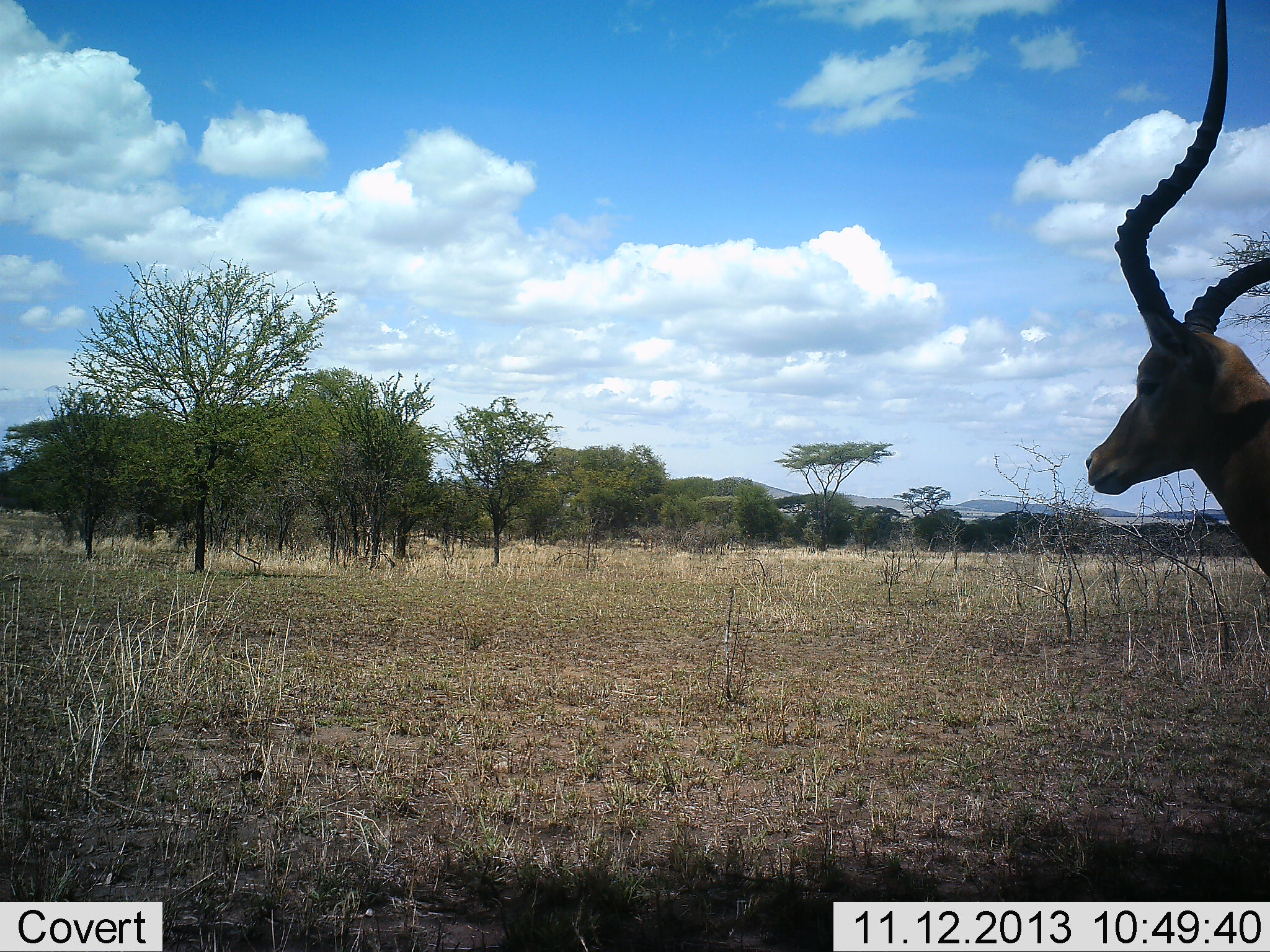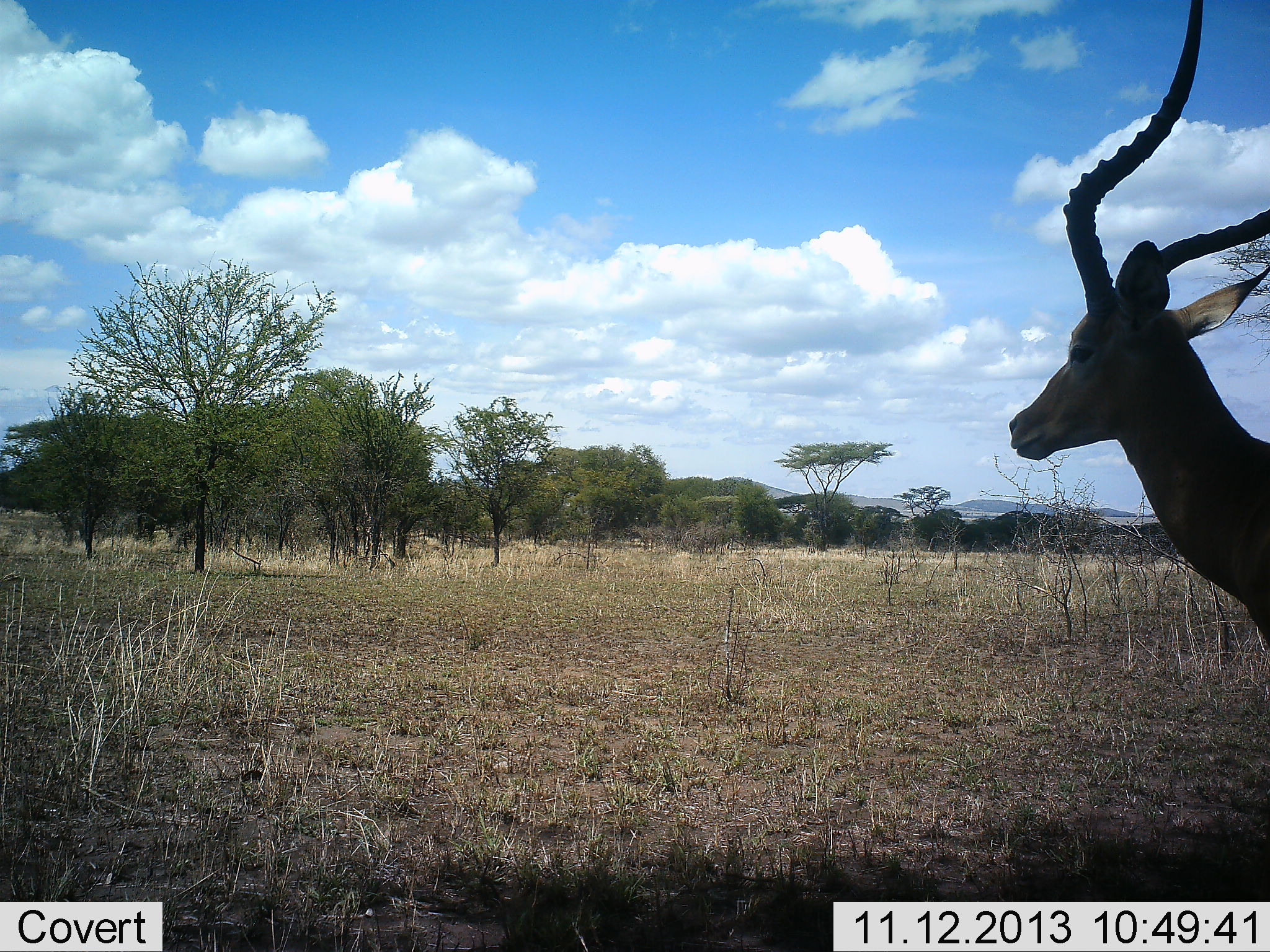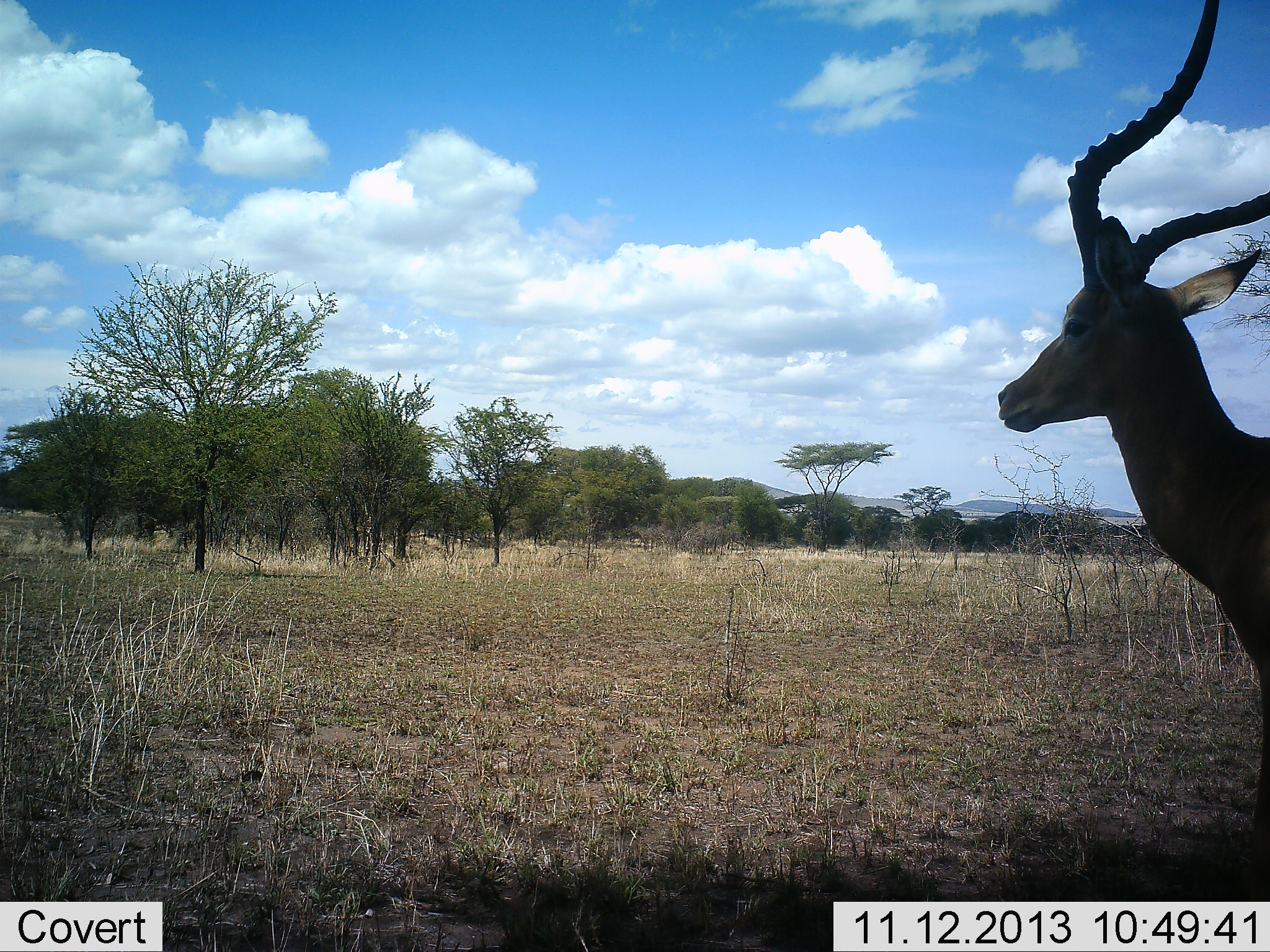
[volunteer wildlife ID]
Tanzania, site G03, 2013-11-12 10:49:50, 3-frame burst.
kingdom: Animalia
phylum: Chordata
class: Mammalia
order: Artiodactyla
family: Bovidae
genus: Aepyceros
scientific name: Aepyceros melampus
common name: impala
Impala (Aepyceros melampus), count 1. Behavior (volunteer vote fractions): standing 60%, resting 0%, moving 40%, interacting 0%. Young present (vote fraction): 0%. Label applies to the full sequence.